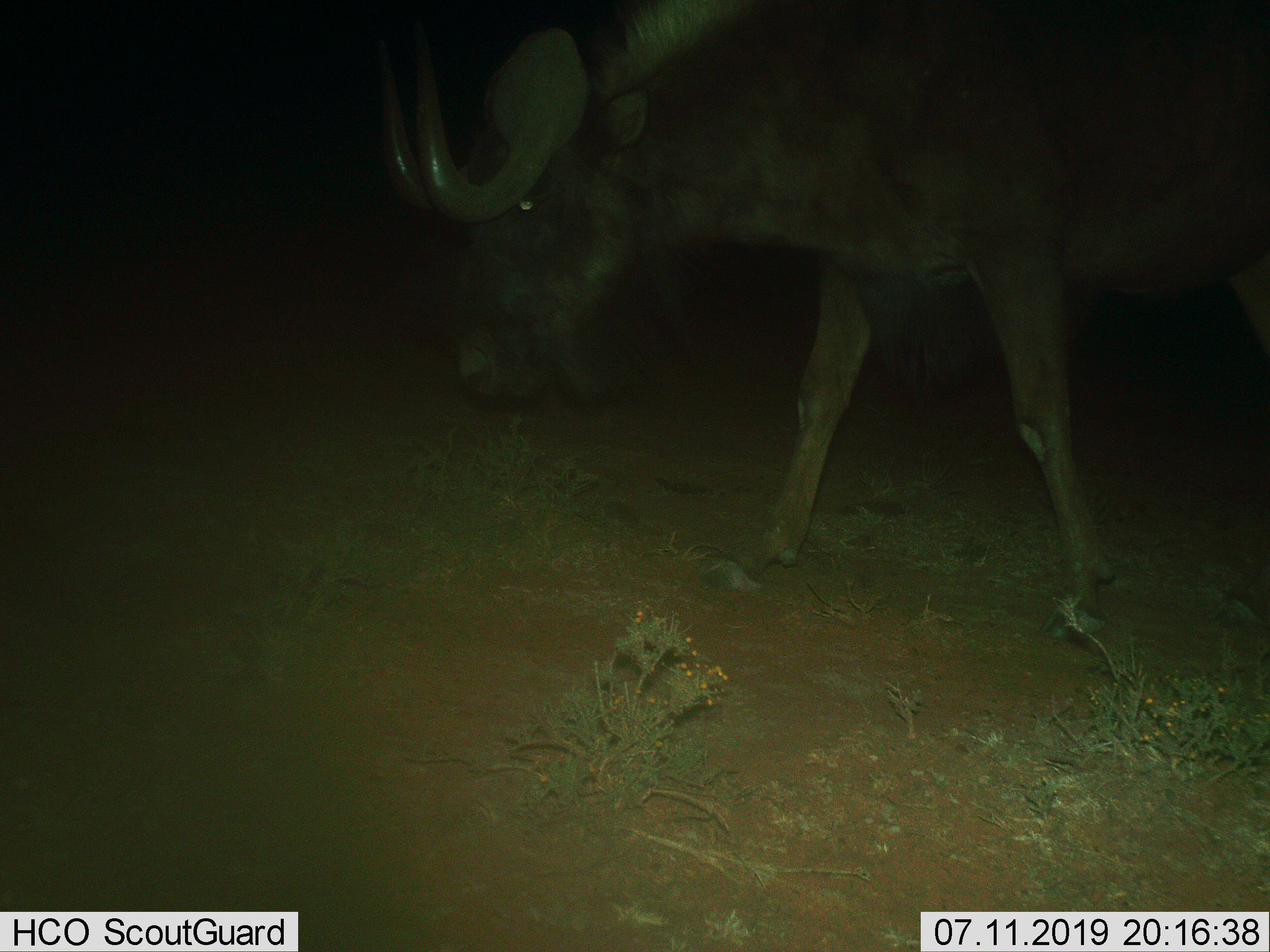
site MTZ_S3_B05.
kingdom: Animalia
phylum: Chordata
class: Mammalia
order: Artiodactyla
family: Bovidae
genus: Connochaetes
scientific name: Connochaetes gnou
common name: black wildebeest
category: wildebeestblack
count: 1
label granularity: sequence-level